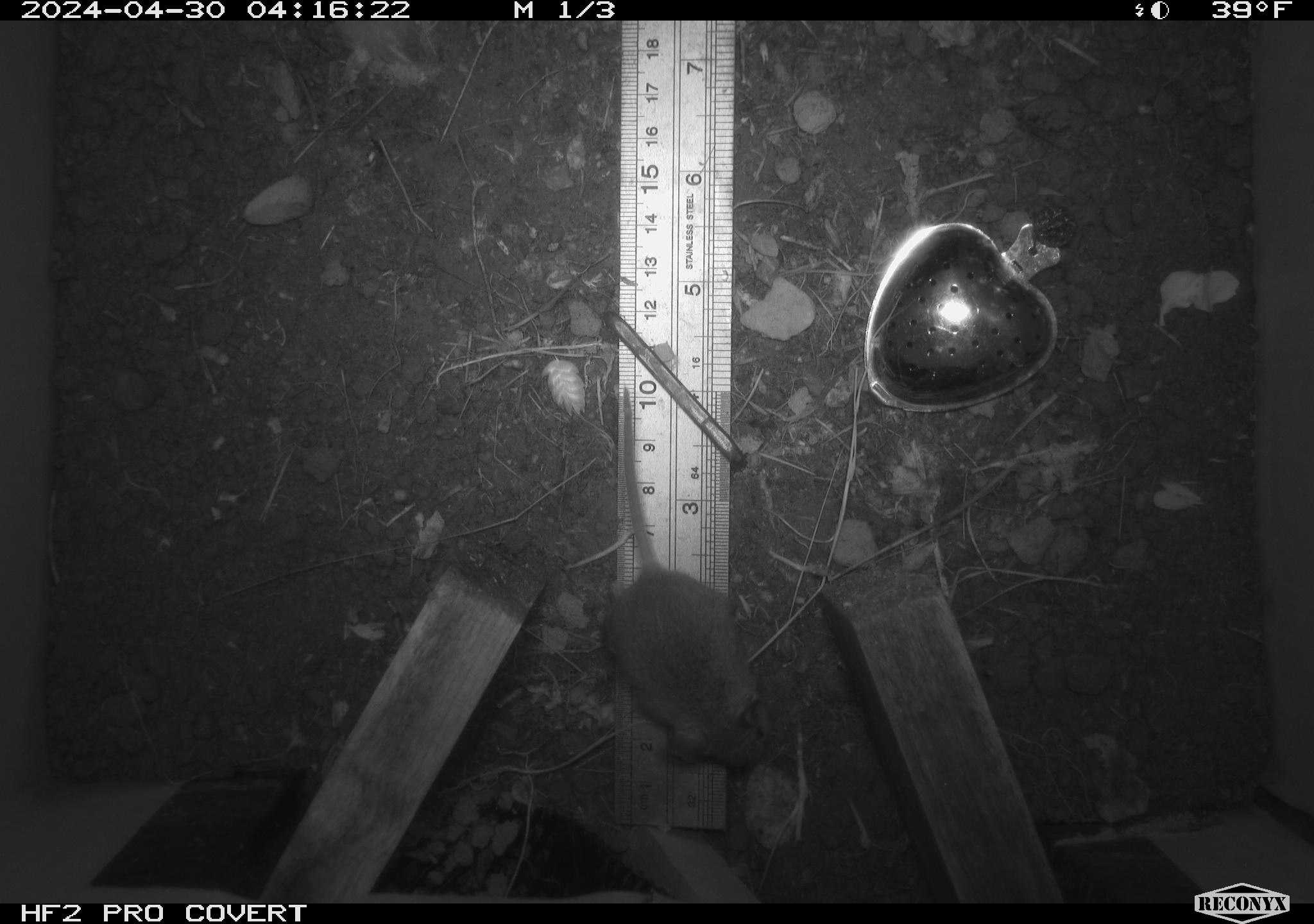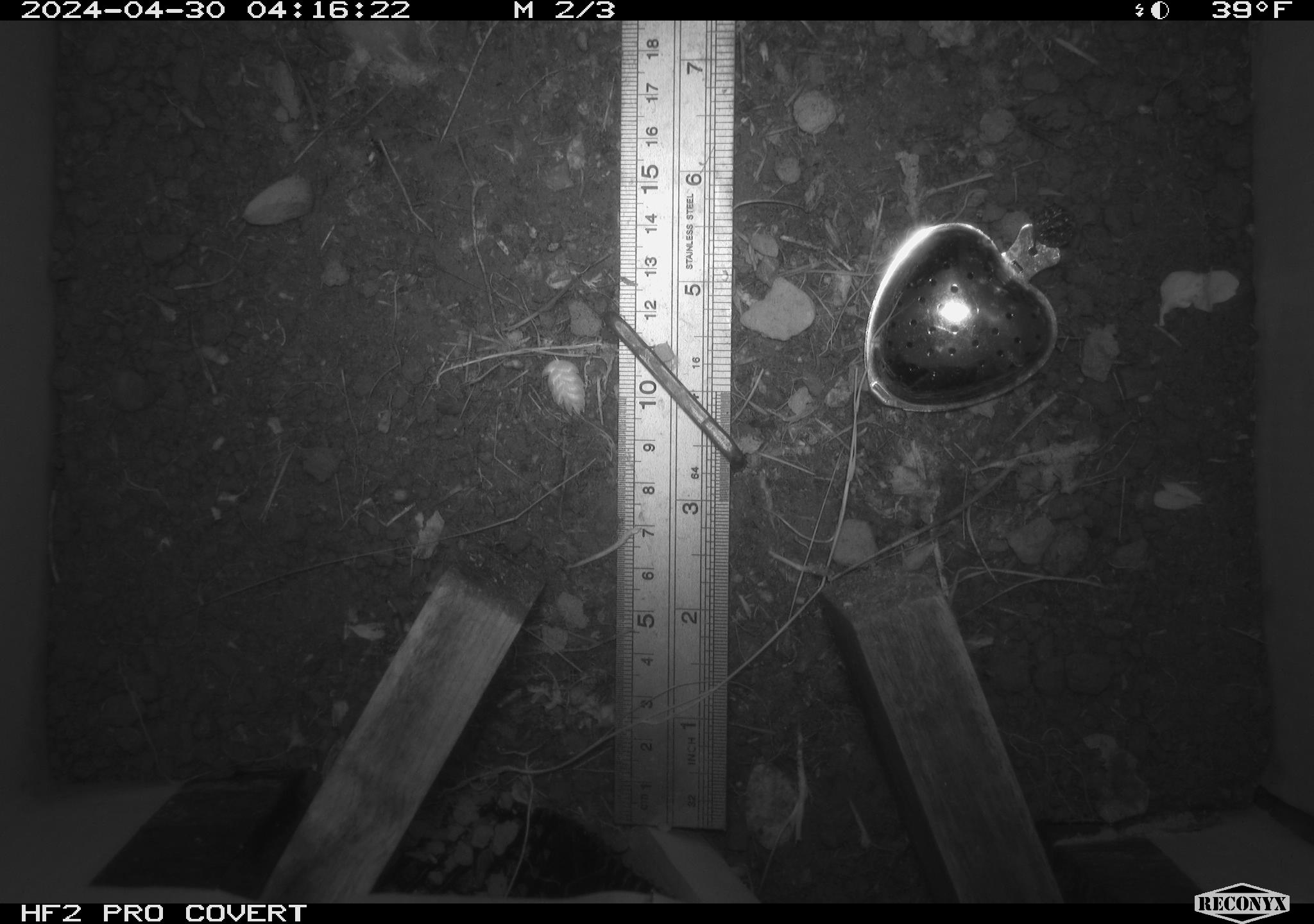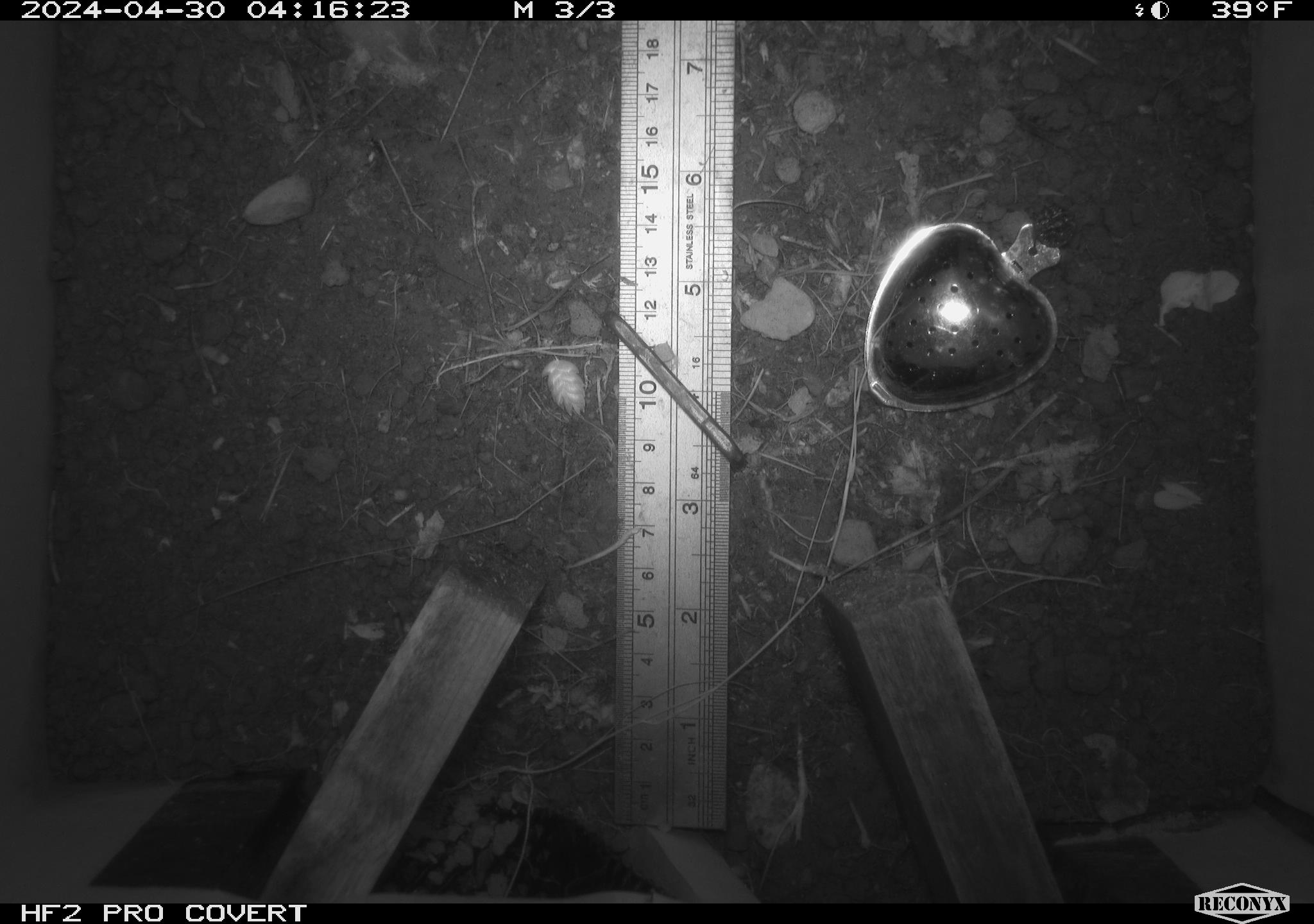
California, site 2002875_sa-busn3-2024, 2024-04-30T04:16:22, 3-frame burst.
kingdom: Animalia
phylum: Chordata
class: Mammalia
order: Rodentia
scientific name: Rodentia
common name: mouse species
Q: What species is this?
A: Mouse species (Rodentia).